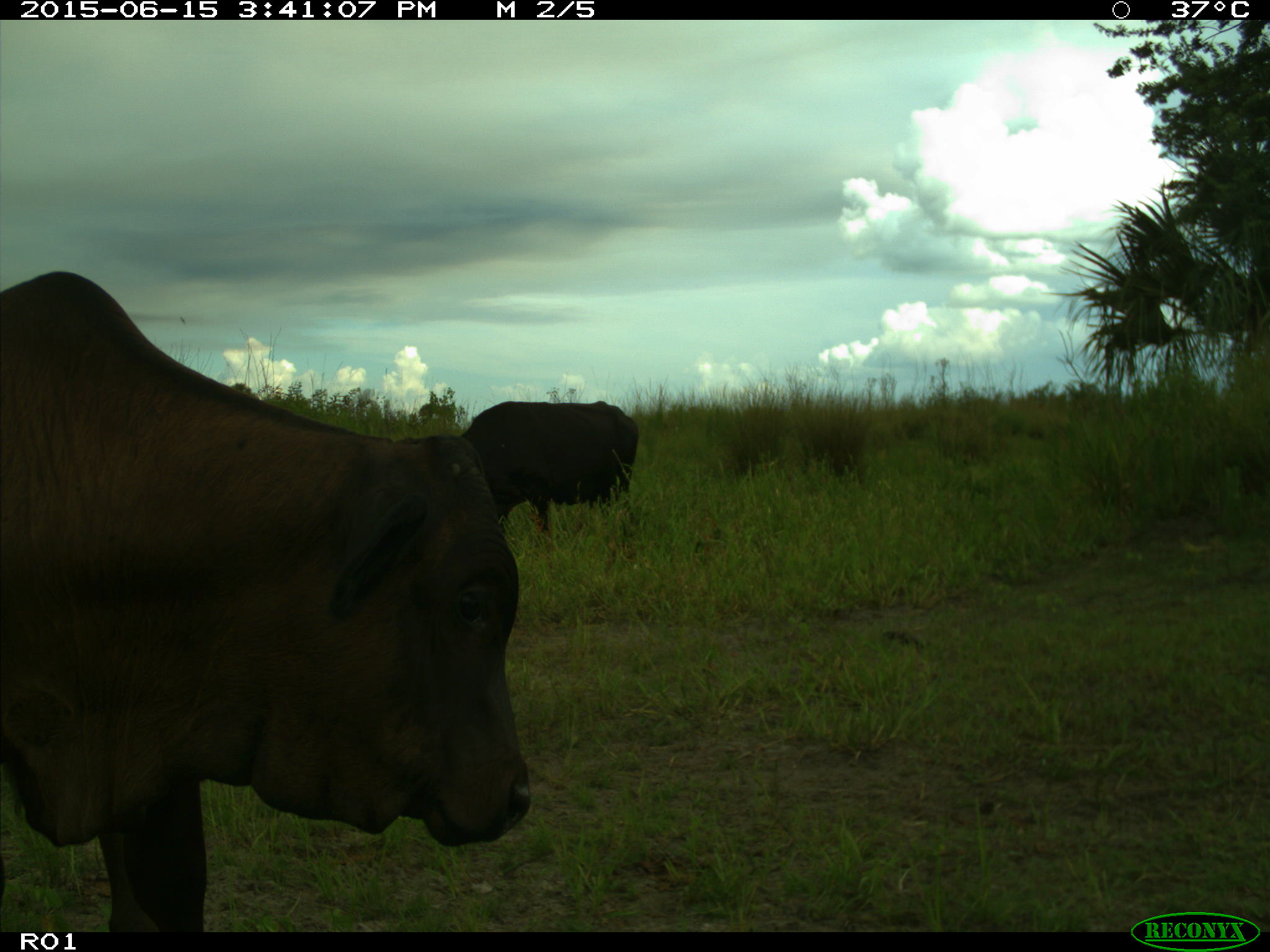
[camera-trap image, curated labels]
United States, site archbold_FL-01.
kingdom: Animalia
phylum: Chordata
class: Mammalia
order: Artiodactyla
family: Bovidae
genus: Bos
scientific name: Bos taurus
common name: domestic cow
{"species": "Bos taurus (domestic cow)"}